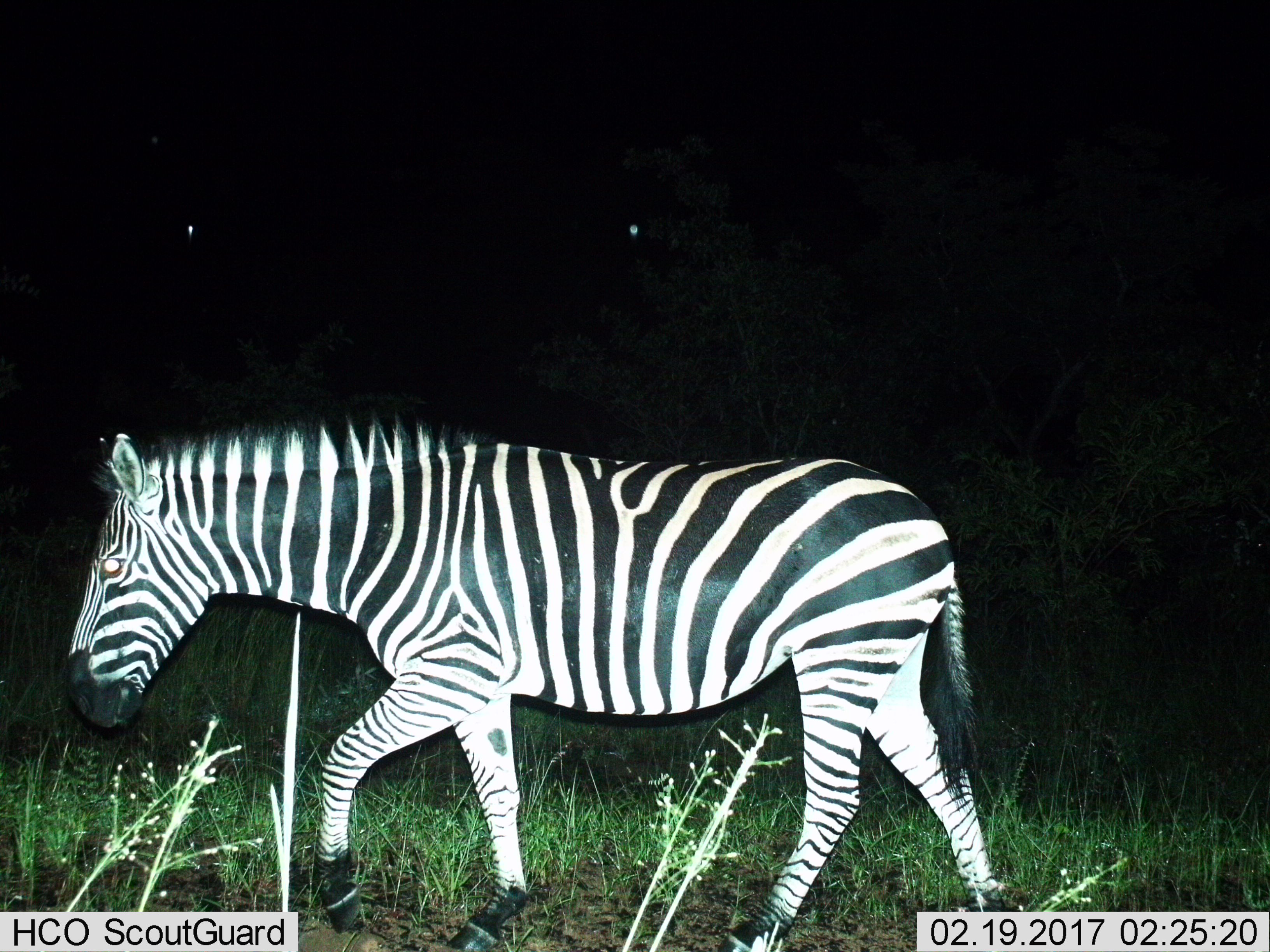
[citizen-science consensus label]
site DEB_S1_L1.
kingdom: Animalia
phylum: Chordata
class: Mammalia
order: Perissodactyla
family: Equidae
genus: Equus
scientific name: Equus quagga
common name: plains zebra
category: zebraplains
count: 1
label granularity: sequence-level